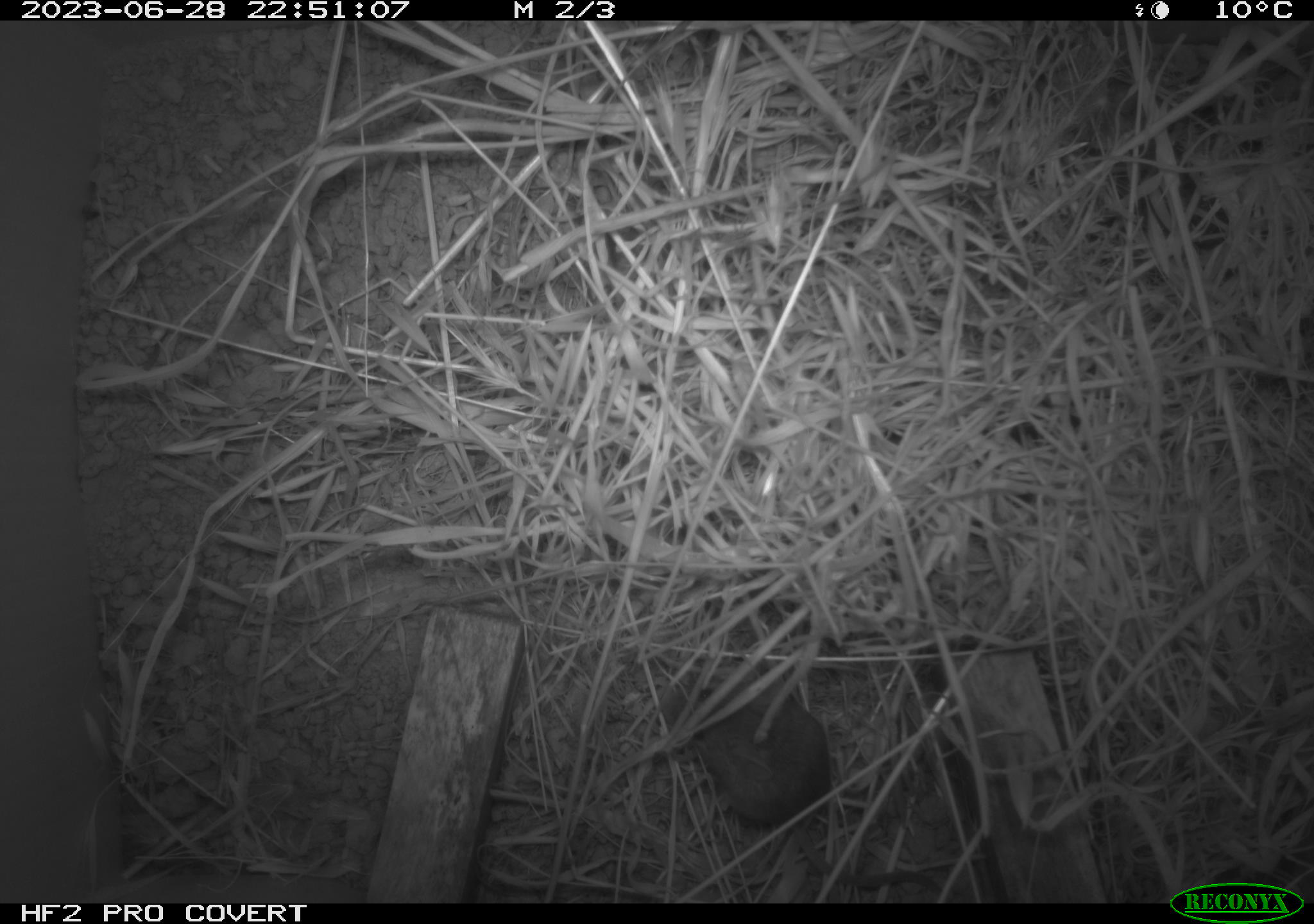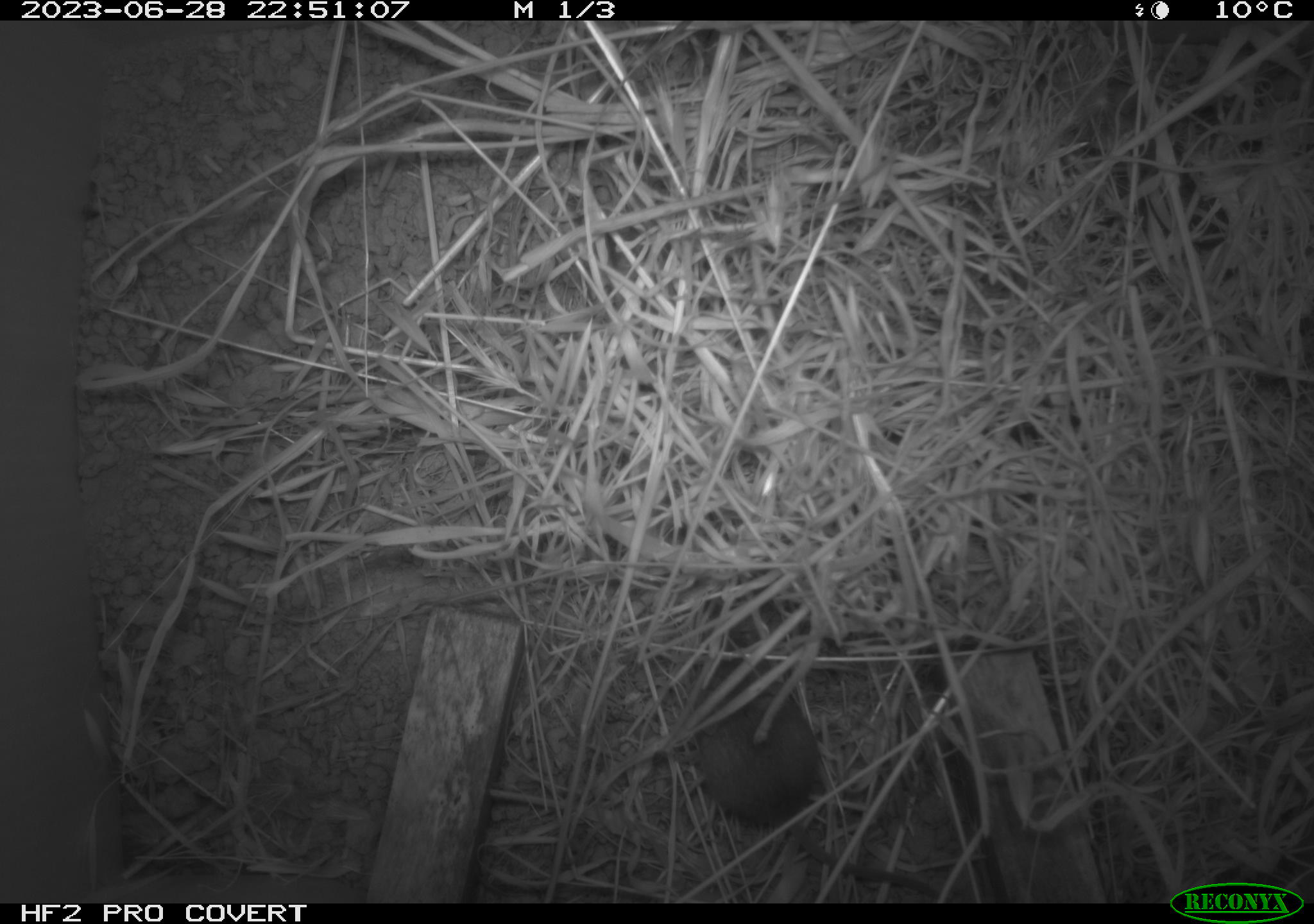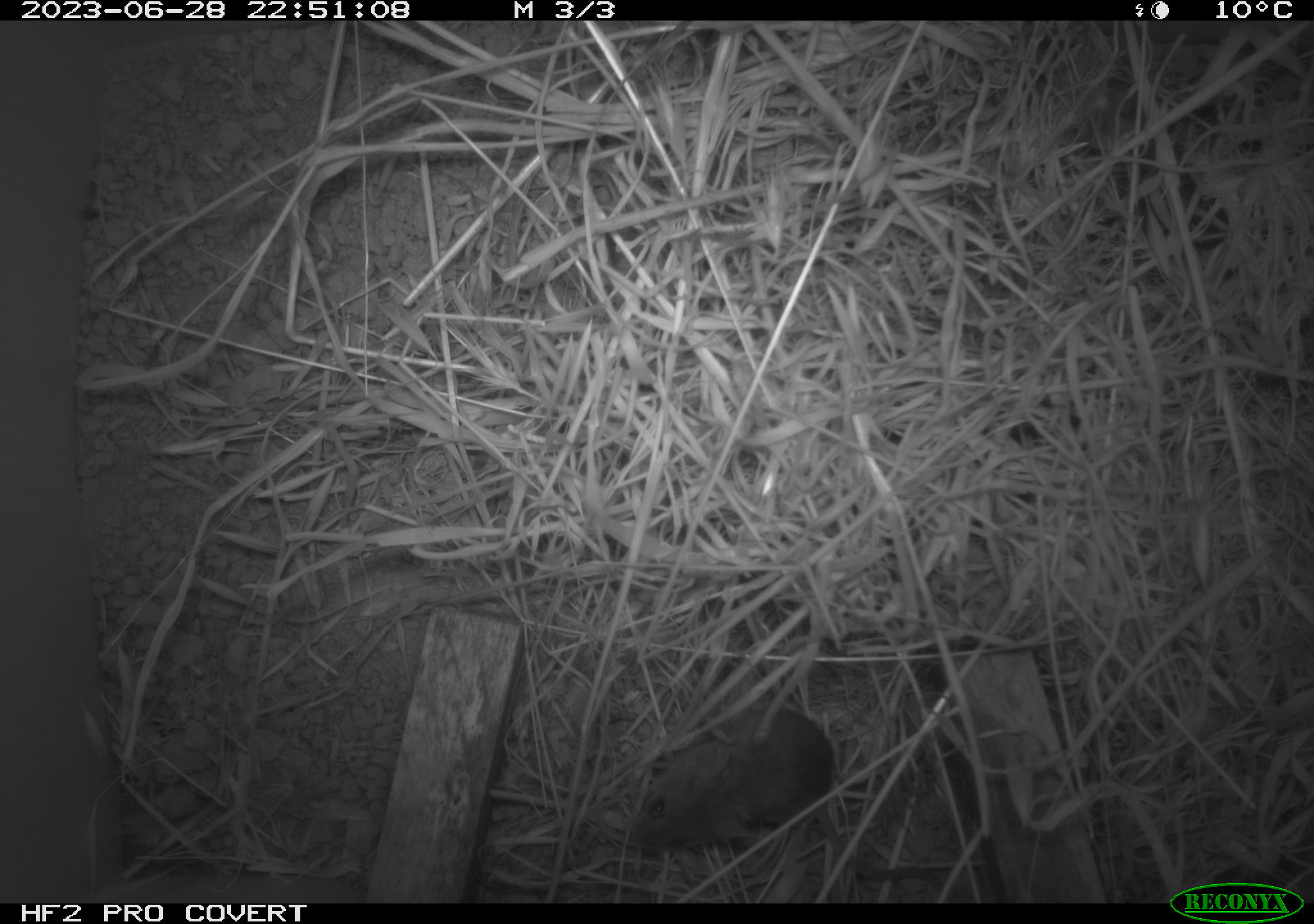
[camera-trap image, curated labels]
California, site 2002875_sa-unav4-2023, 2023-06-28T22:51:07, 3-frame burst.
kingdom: Animalia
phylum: Chordata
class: Mammalia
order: Rodentia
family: Cricetidae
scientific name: Arvicolinae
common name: voles, lemmings, and muskrats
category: arvicolinae subfamily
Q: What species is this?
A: Arvicolinae subfamily (voles, lemmings, and muskrats) (Arvicolinae).